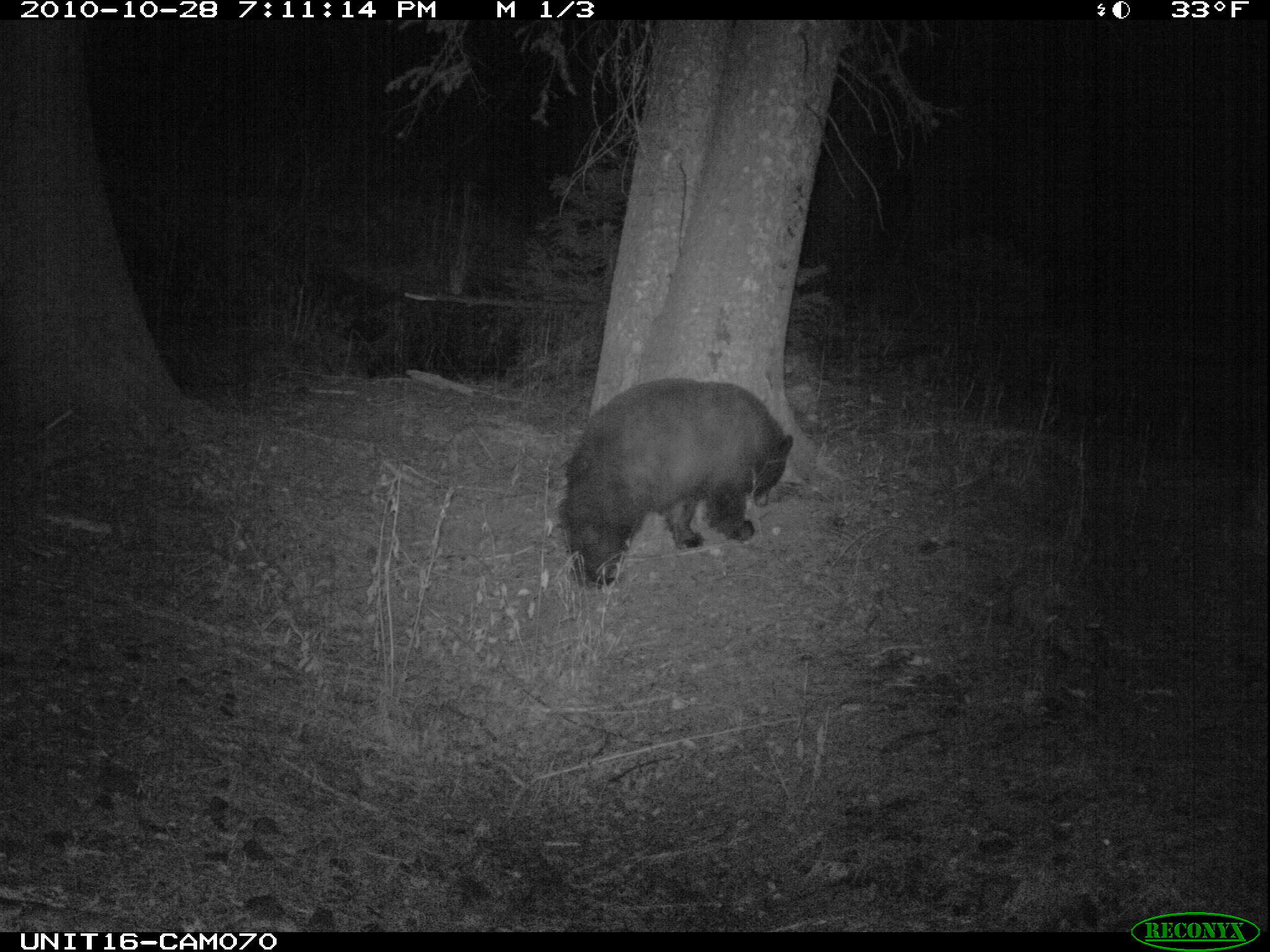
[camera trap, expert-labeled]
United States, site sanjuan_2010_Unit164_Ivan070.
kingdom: Animalia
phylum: Chordata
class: Mammalia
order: Carnivora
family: Ursidae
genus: Ursus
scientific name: Ursus americanus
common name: american black bear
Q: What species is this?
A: Ursus americanus (american black bear).